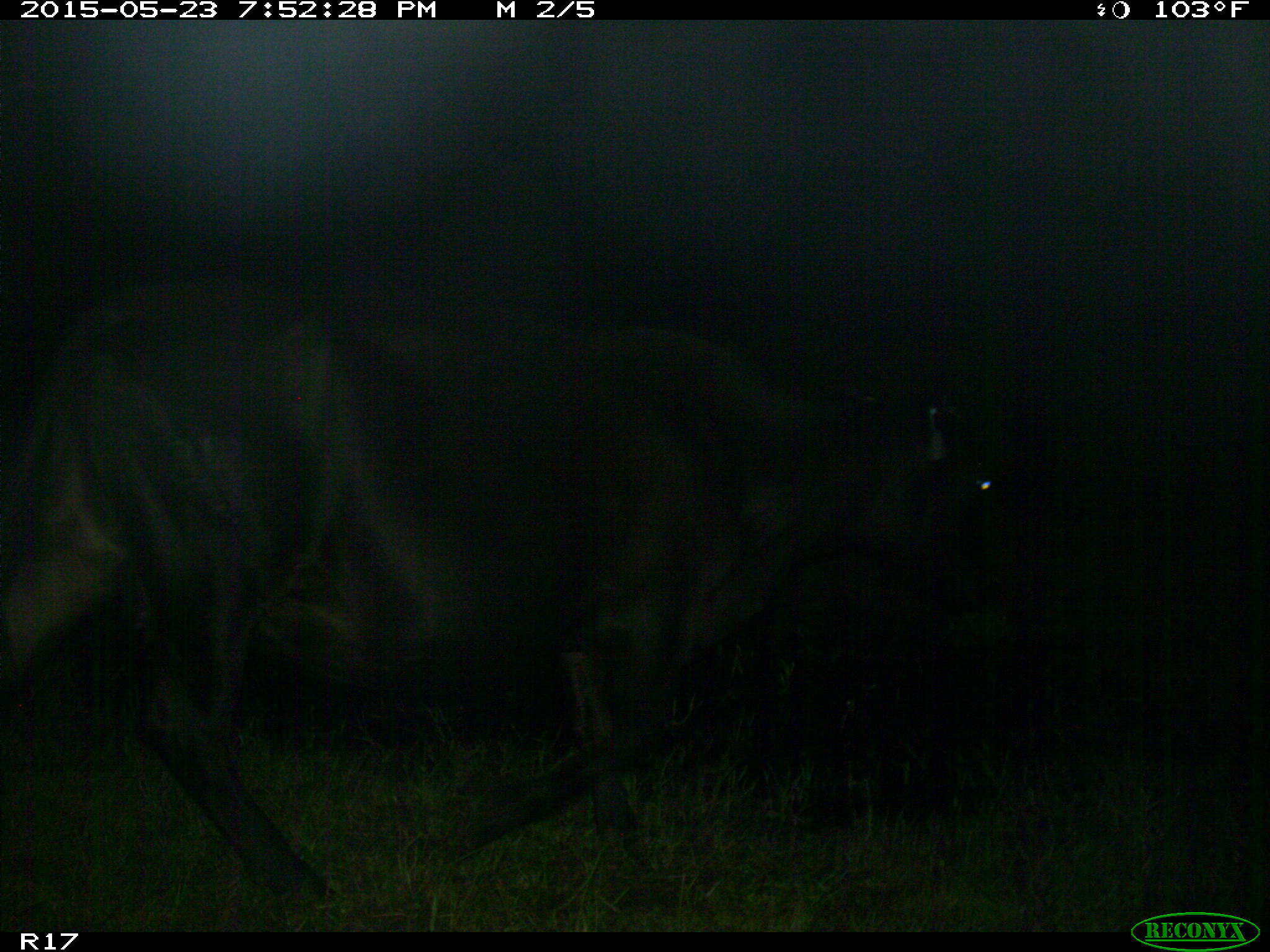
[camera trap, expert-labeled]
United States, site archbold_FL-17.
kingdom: Animalia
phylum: Chordata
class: Mammalia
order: Artiodactyla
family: Bovidae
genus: Bos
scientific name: Bos taurus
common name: domestic cow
Bos taurus (domestic cow).